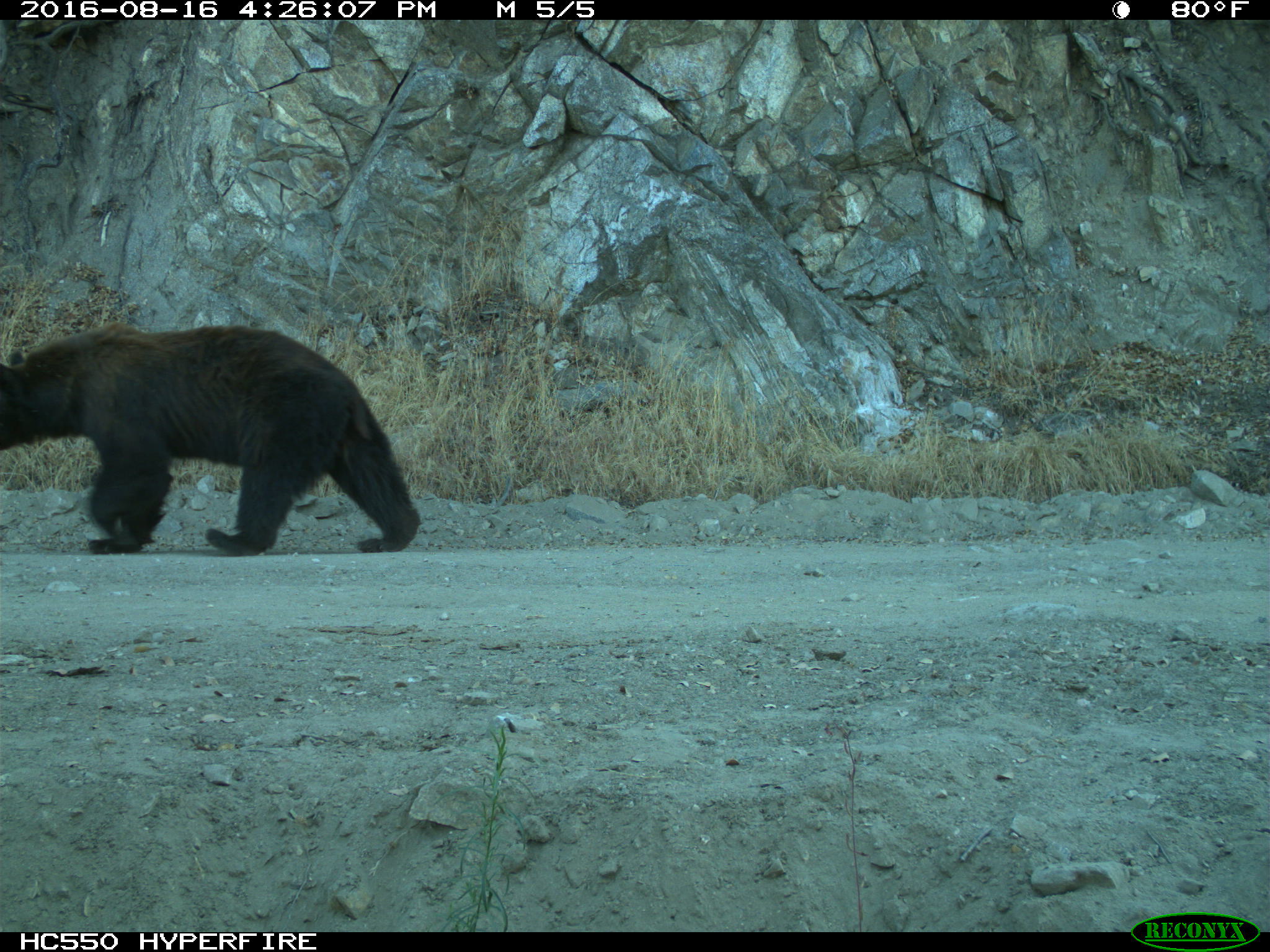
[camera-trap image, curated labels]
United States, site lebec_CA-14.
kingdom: Animalia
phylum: Chordata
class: Mammalia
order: Carnivora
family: Ursidae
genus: Ursus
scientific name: Ursus americanus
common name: american black bear